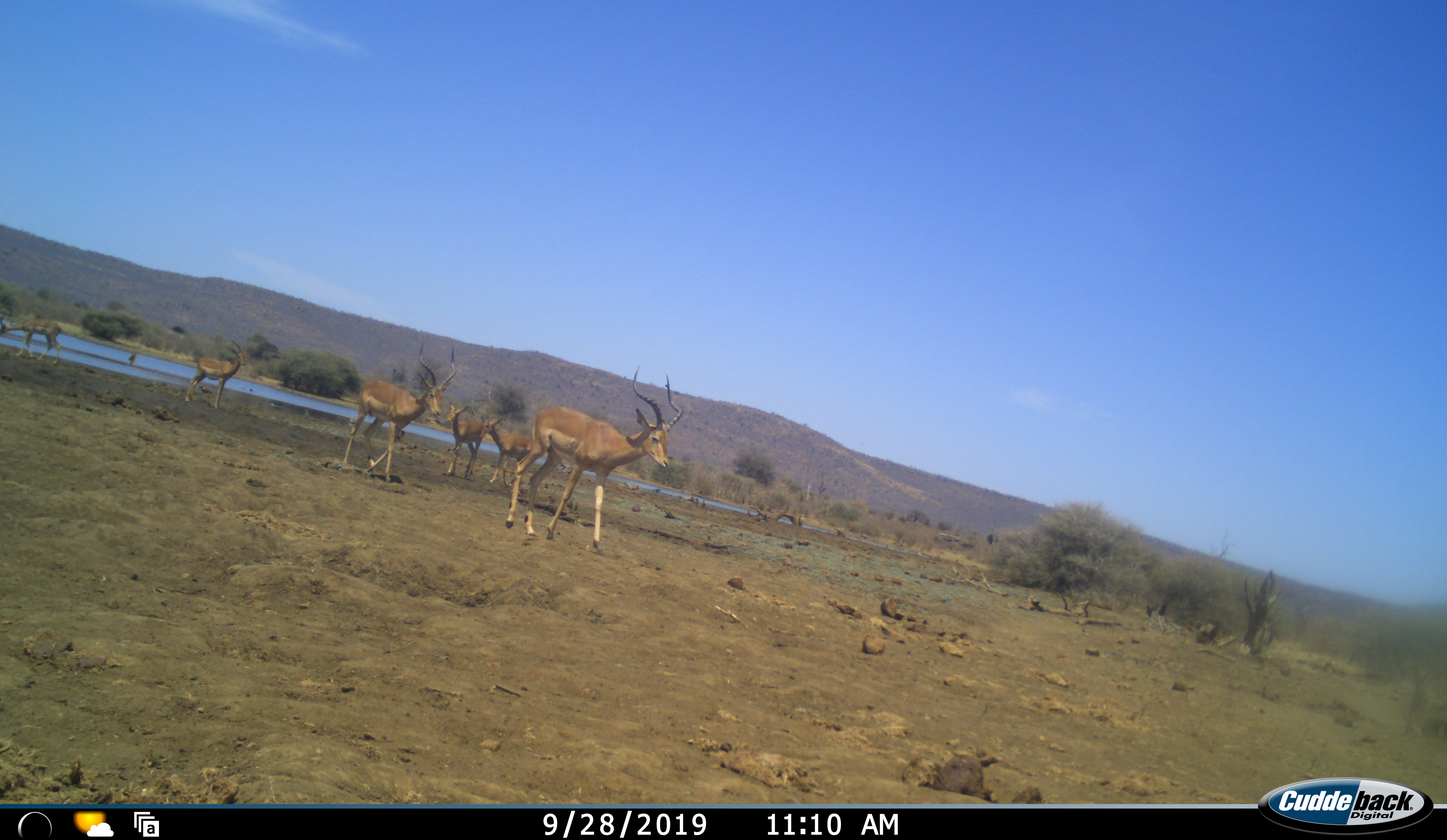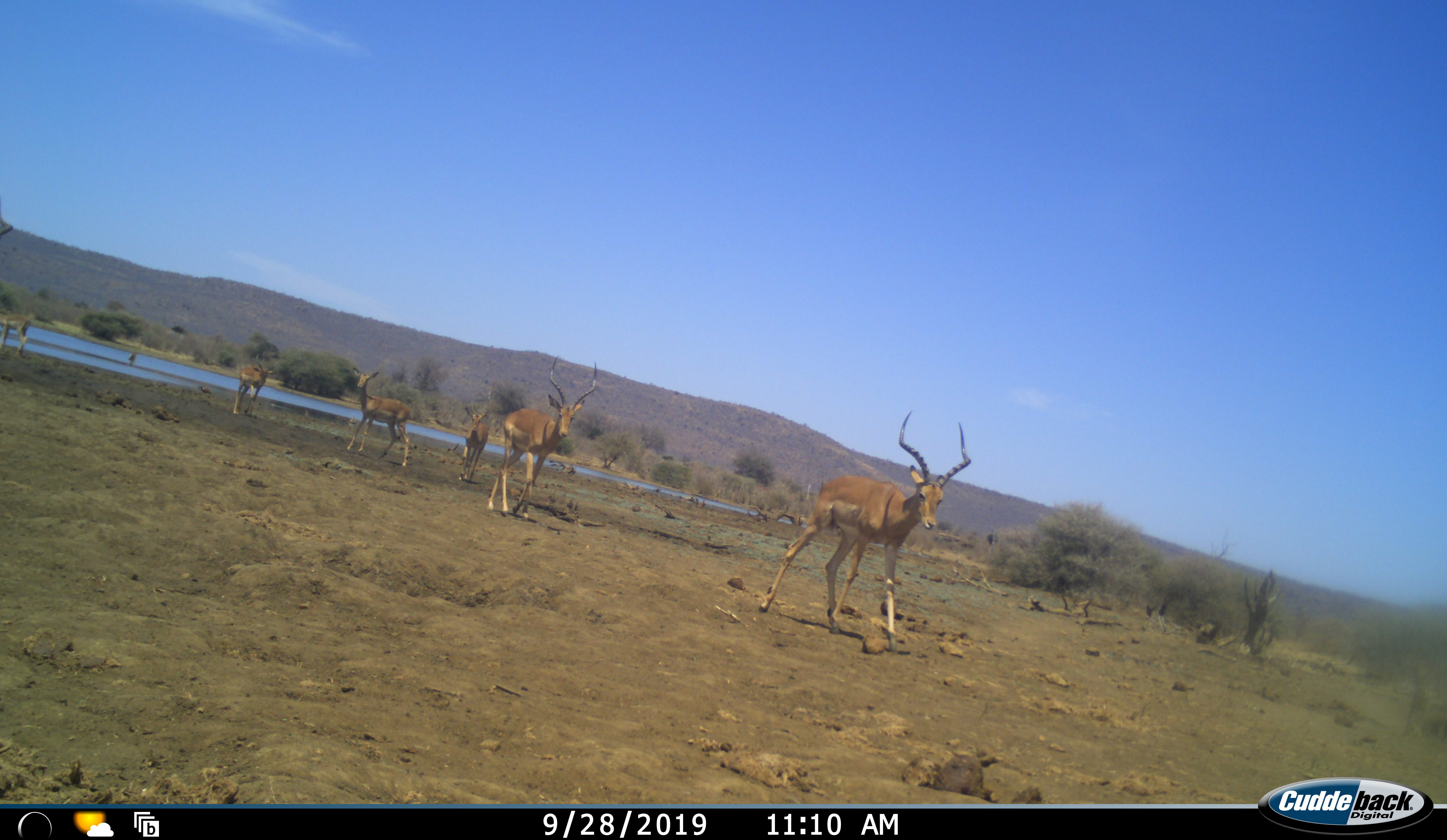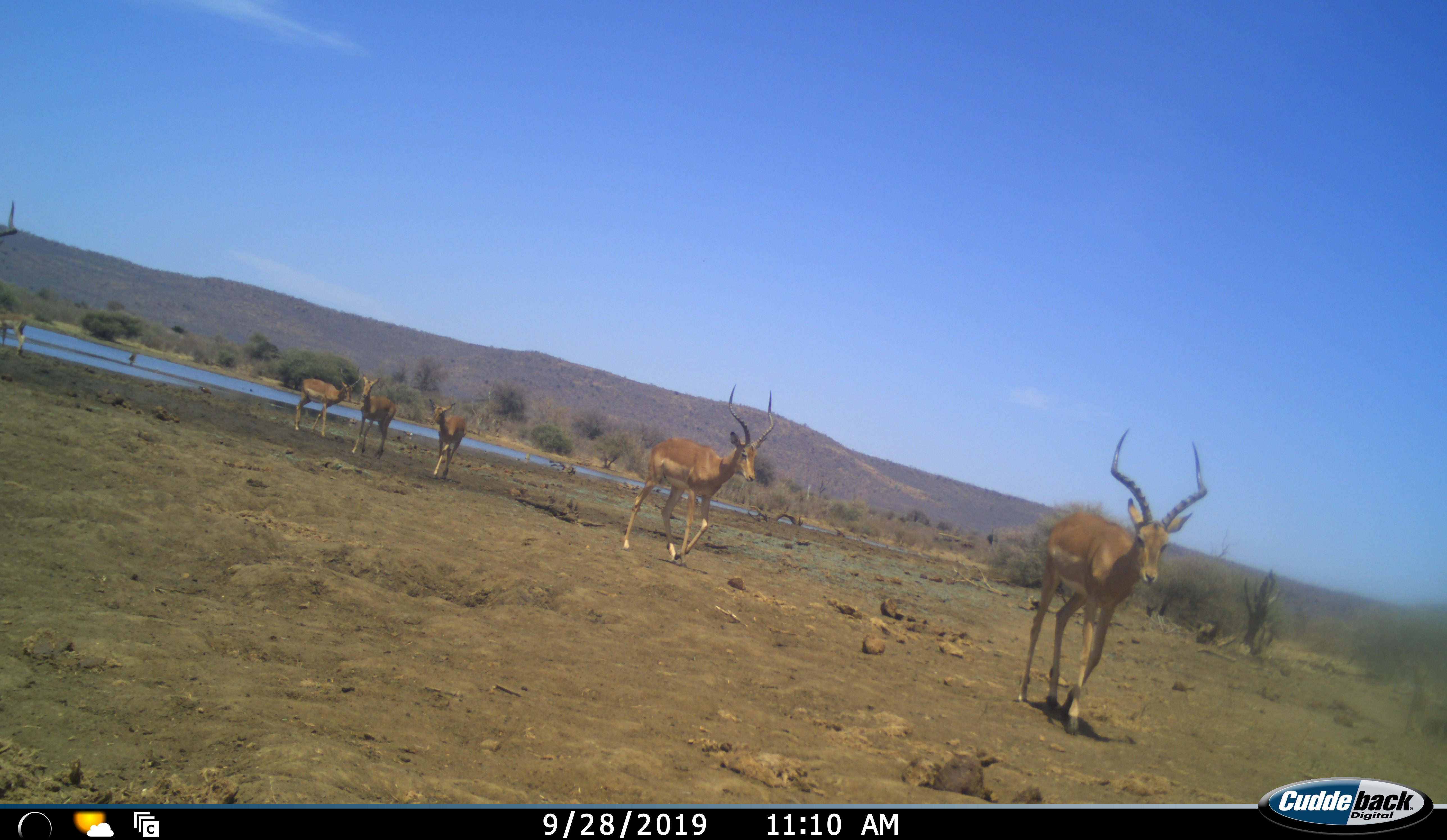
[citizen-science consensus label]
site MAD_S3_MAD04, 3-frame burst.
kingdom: Animalia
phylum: Chordata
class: Mammalia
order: Artiodactyla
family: Bovidae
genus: Aepyceros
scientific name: Aepyceros melampus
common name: impala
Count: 6.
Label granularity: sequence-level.